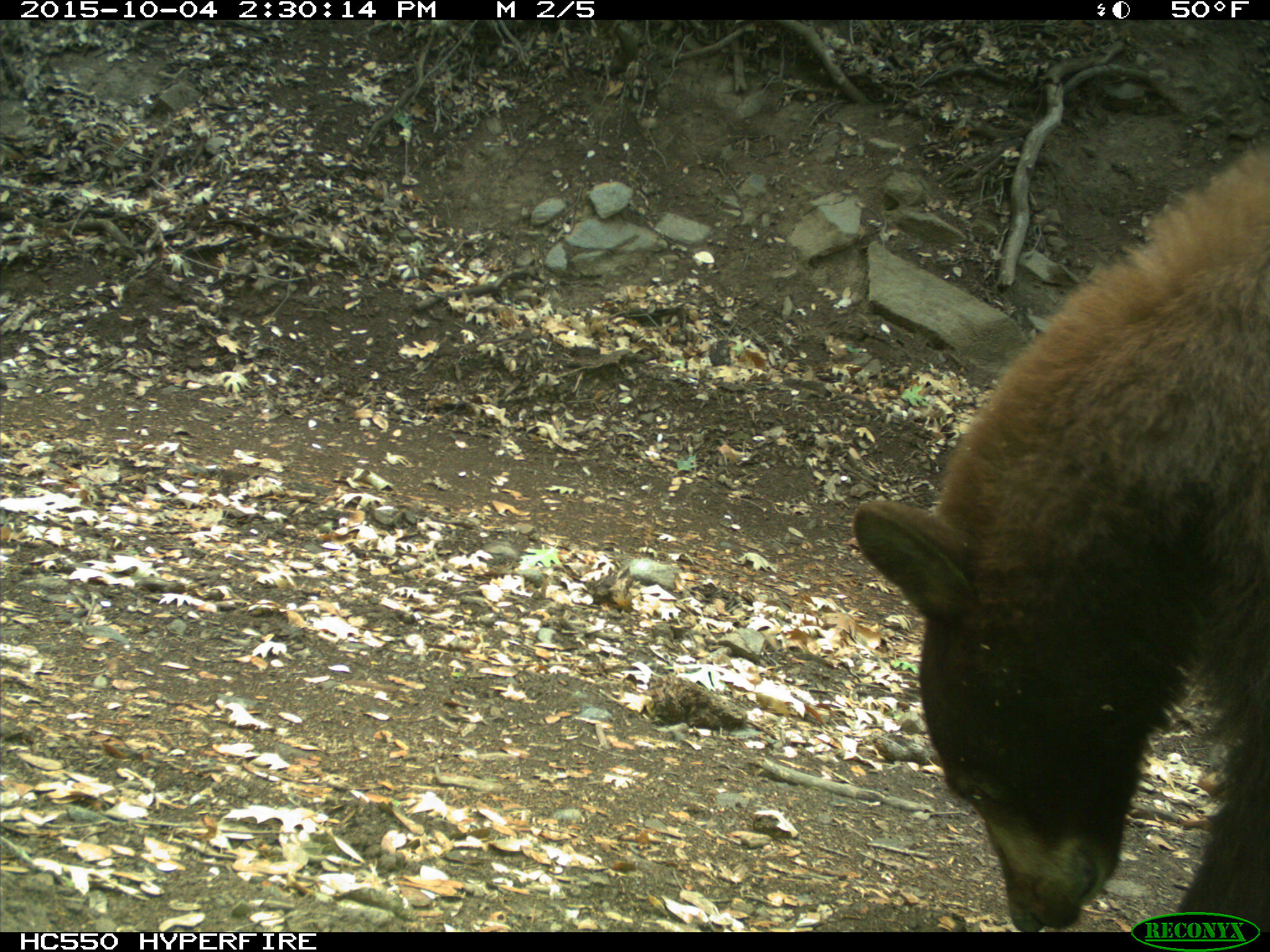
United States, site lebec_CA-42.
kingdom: Animalia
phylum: Chordata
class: Mammalia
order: Carnivora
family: Ursidae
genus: Ursus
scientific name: Ursus americanus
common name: american black bear